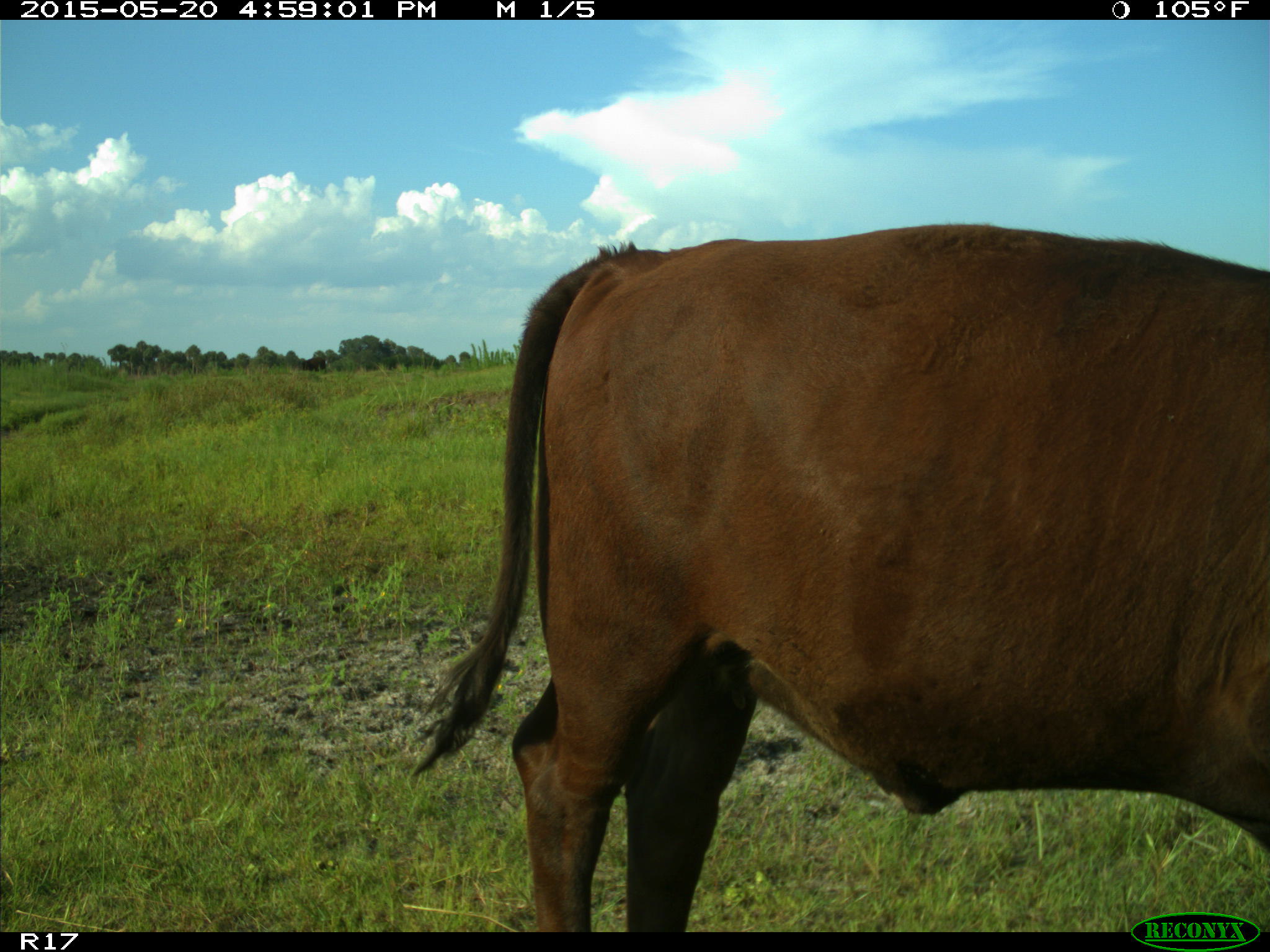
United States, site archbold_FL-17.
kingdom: Animalia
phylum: Chordata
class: Mammalia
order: Artiodactyla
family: Bovidae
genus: Bos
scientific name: Bos taurus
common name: domestic cow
Bos taurus (domestic cow).